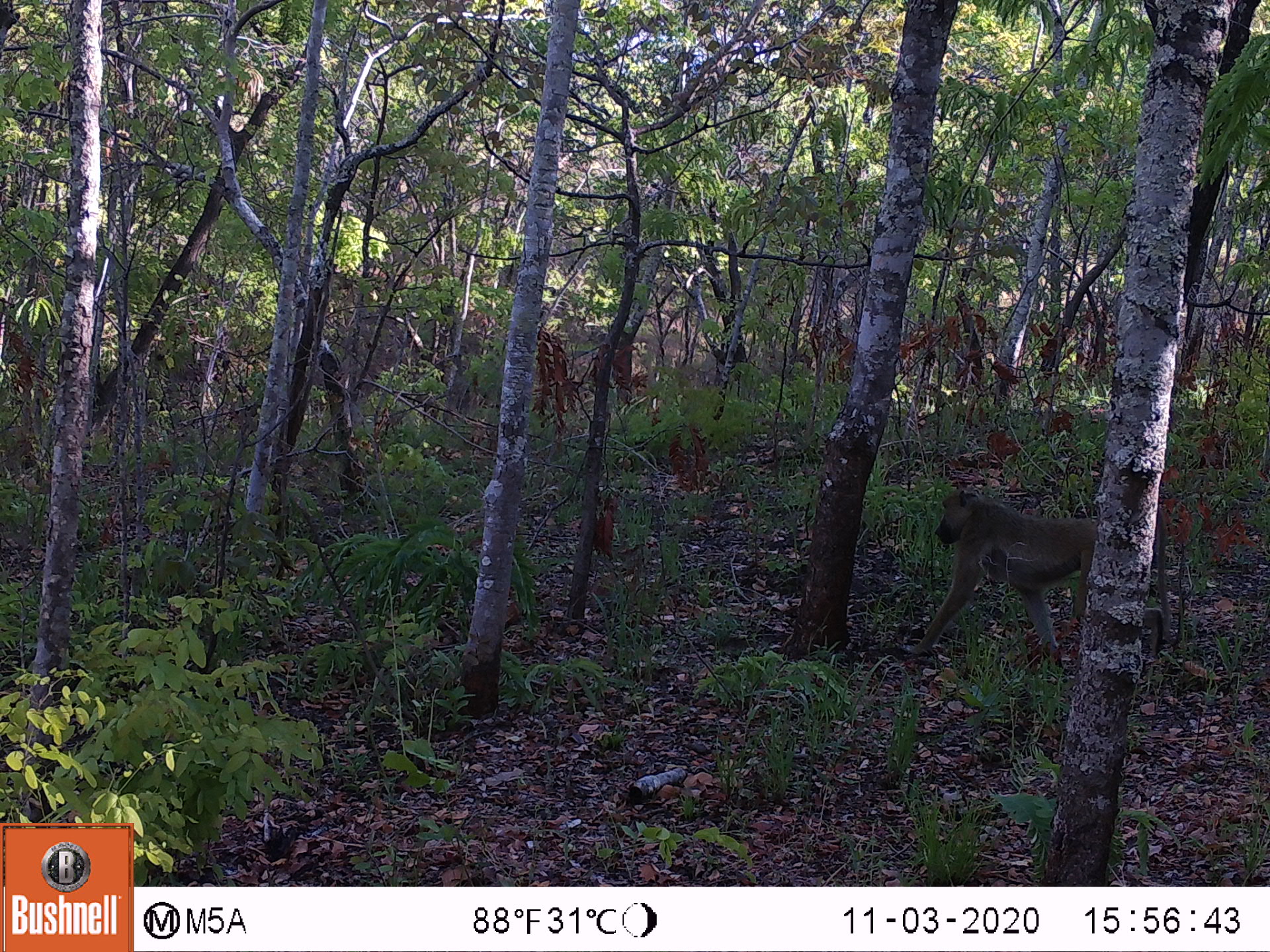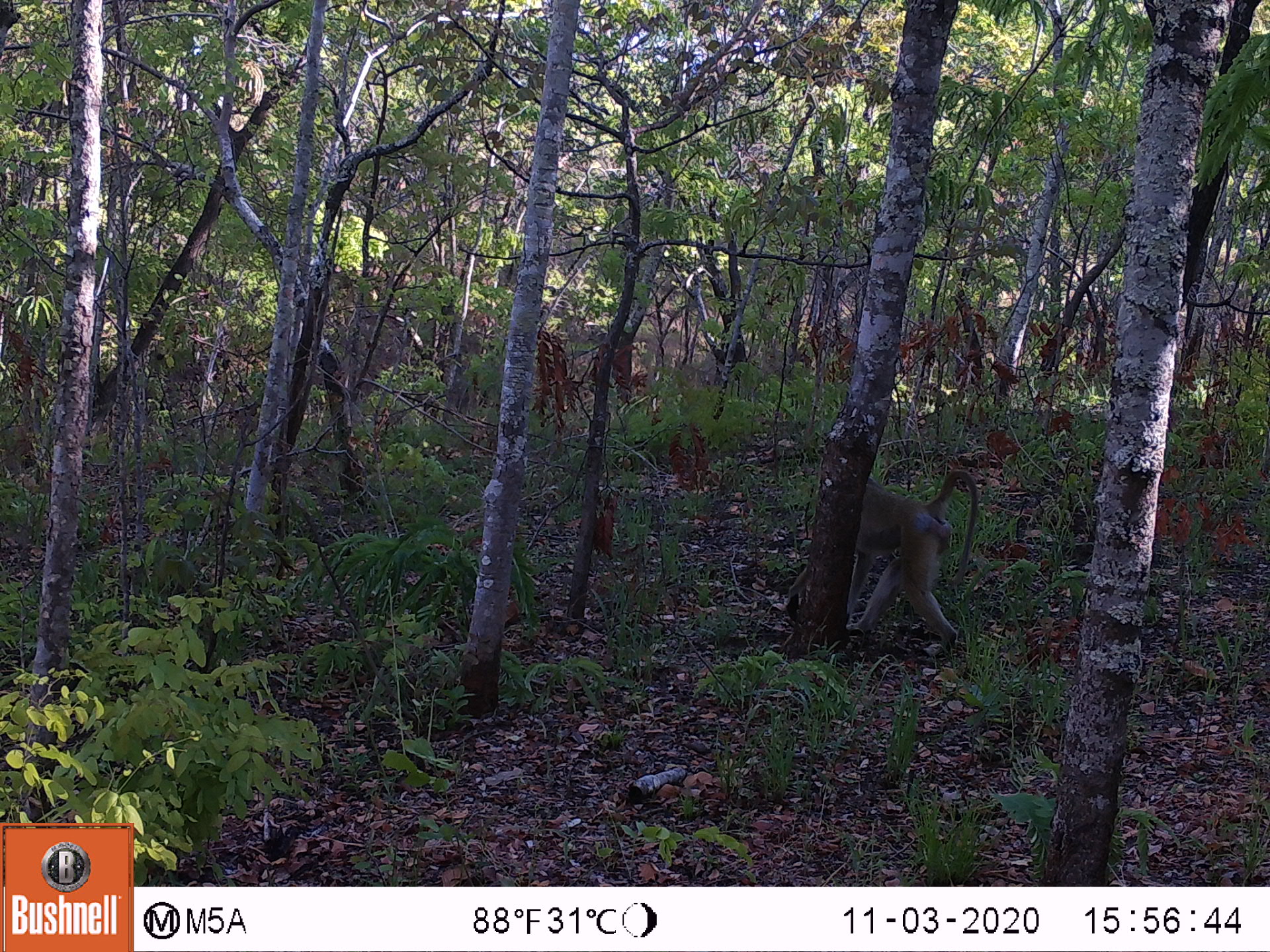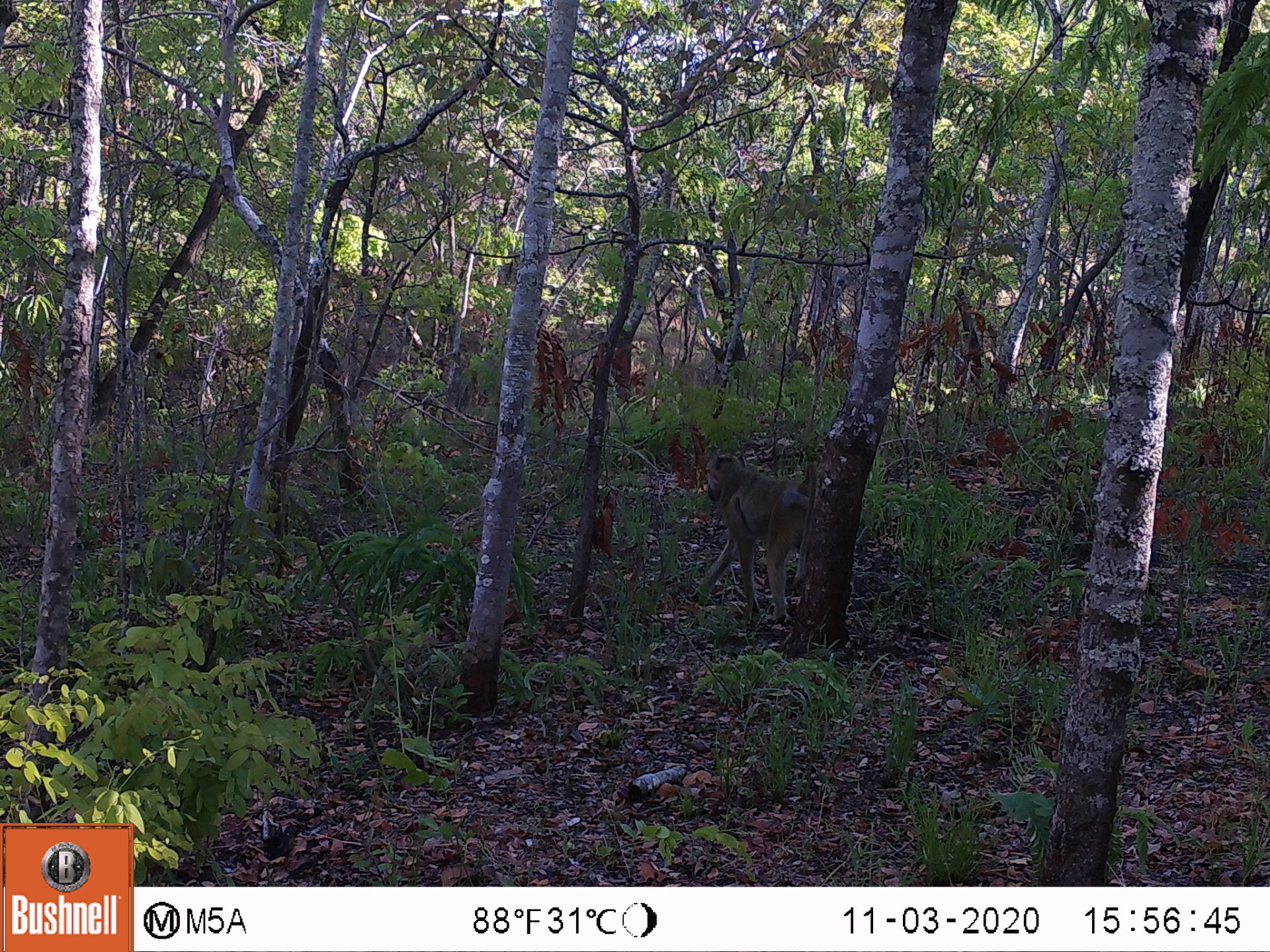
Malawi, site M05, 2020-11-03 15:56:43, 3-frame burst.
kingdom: Animalia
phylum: Chordata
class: Mammalia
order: Primates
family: Cercopithecidae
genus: Papio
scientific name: Papio cynocephalus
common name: yellow baboon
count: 1